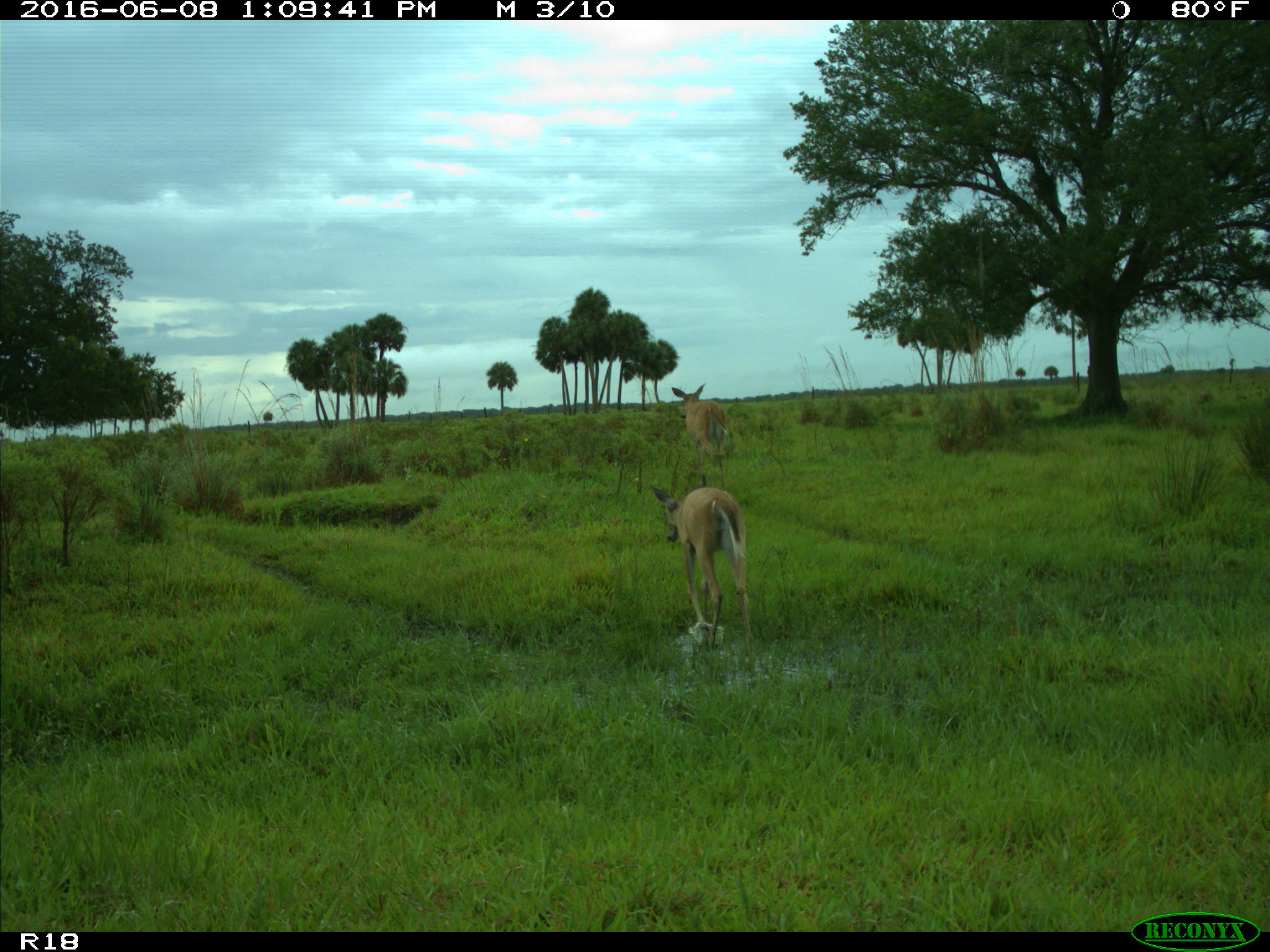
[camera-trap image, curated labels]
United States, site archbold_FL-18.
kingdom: Animalia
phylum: Chordata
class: Mammalia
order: Artiodactyla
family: Cervidae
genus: Odocoileus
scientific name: Odocoileus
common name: deer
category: unidentified deer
Unidentified deer (deer) (Odocoileus).